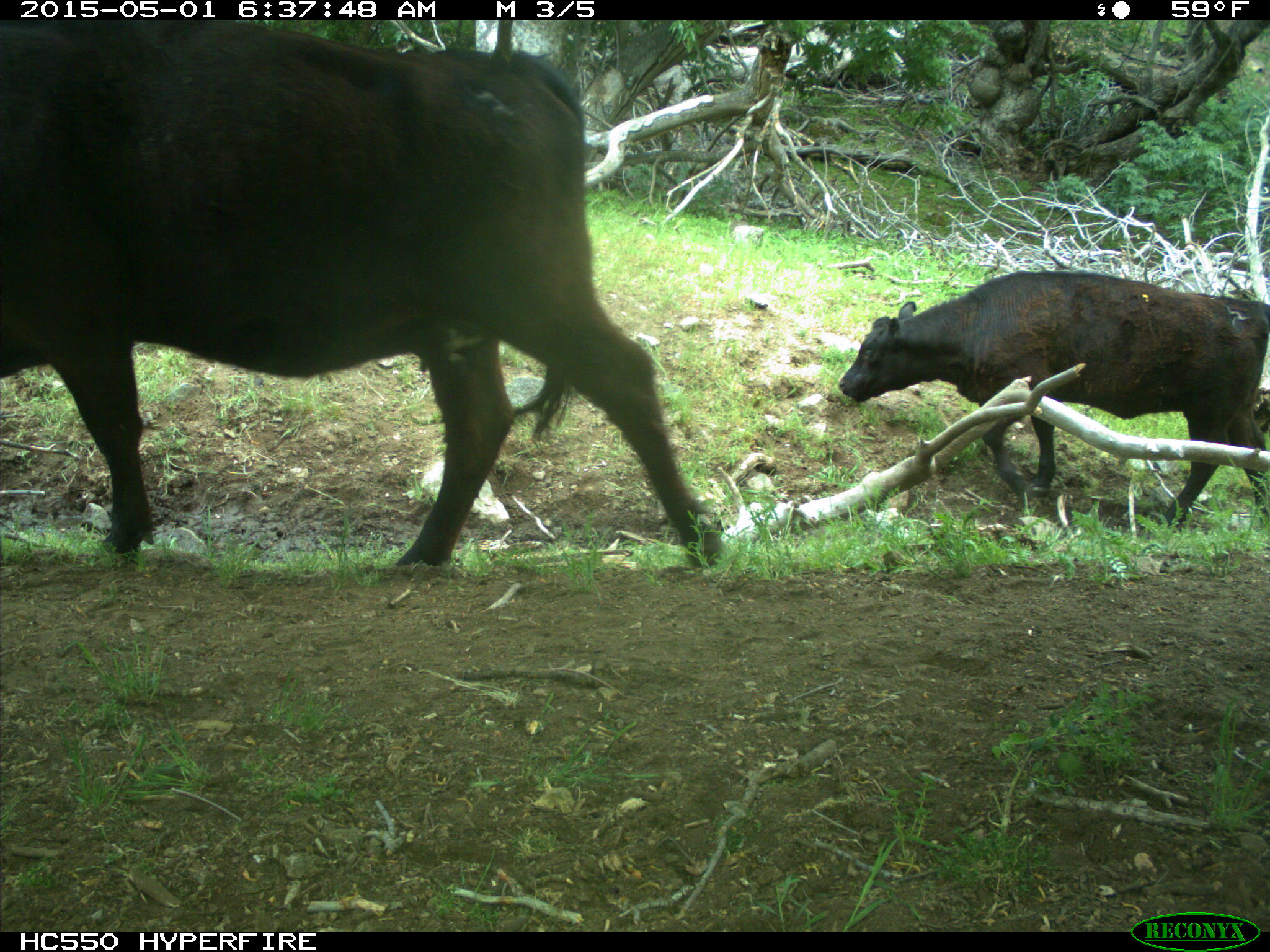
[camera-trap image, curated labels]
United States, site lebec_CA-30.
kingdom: Animalia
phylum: Chordata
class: Mammalia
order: Artiodactyla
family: Bovidae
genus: Bos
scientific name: Bos taurus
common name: domestic cow